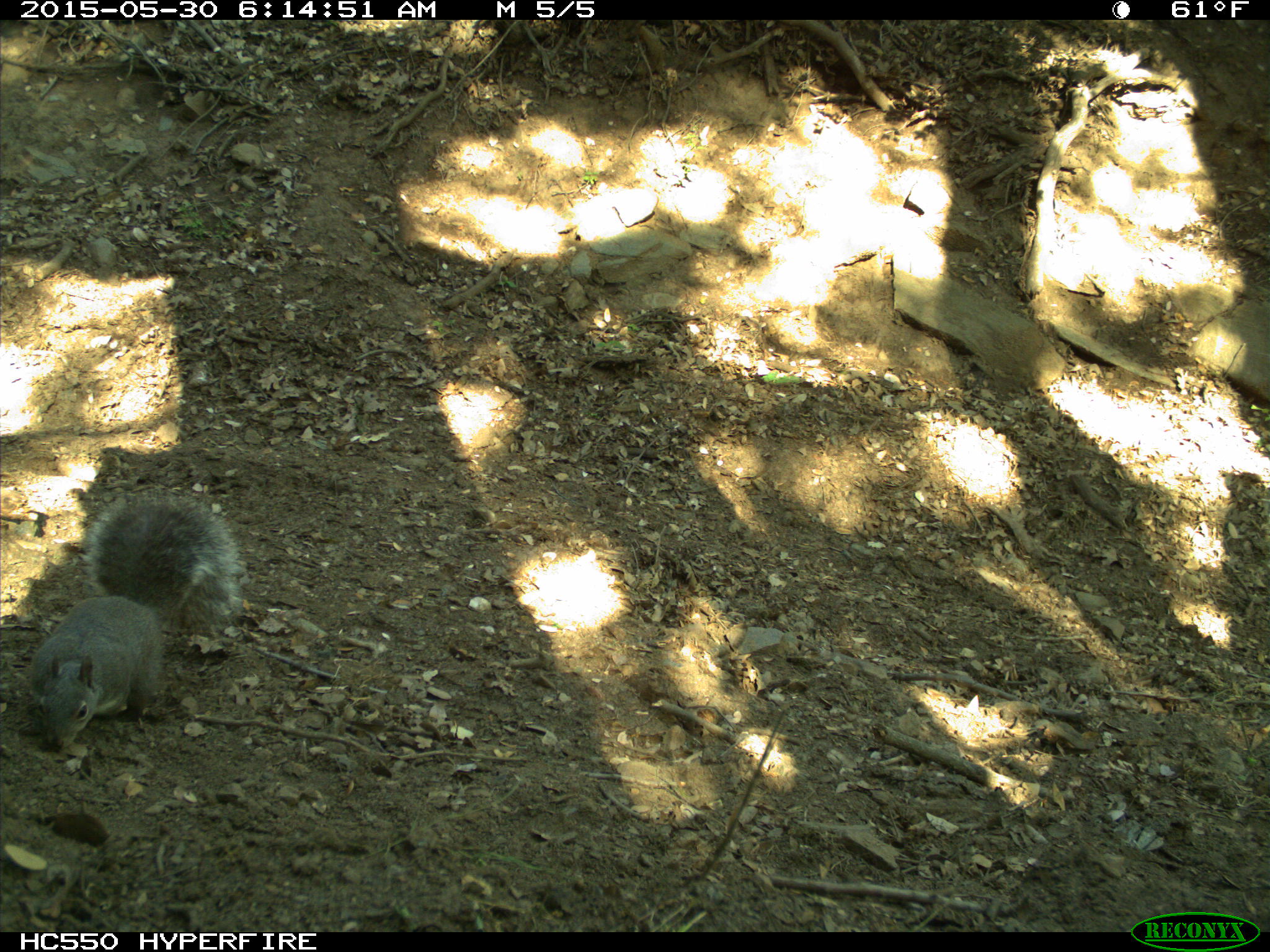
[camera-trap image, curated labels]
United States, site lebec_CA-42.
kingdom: Animalia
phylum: Chordata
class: Mammalia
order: Rodentia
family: Sciuridae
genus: Sciurus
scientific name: Sciurus carolinensis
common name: eastern gray squirrel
Sciurus carolinensis (eastern gray squirrel).